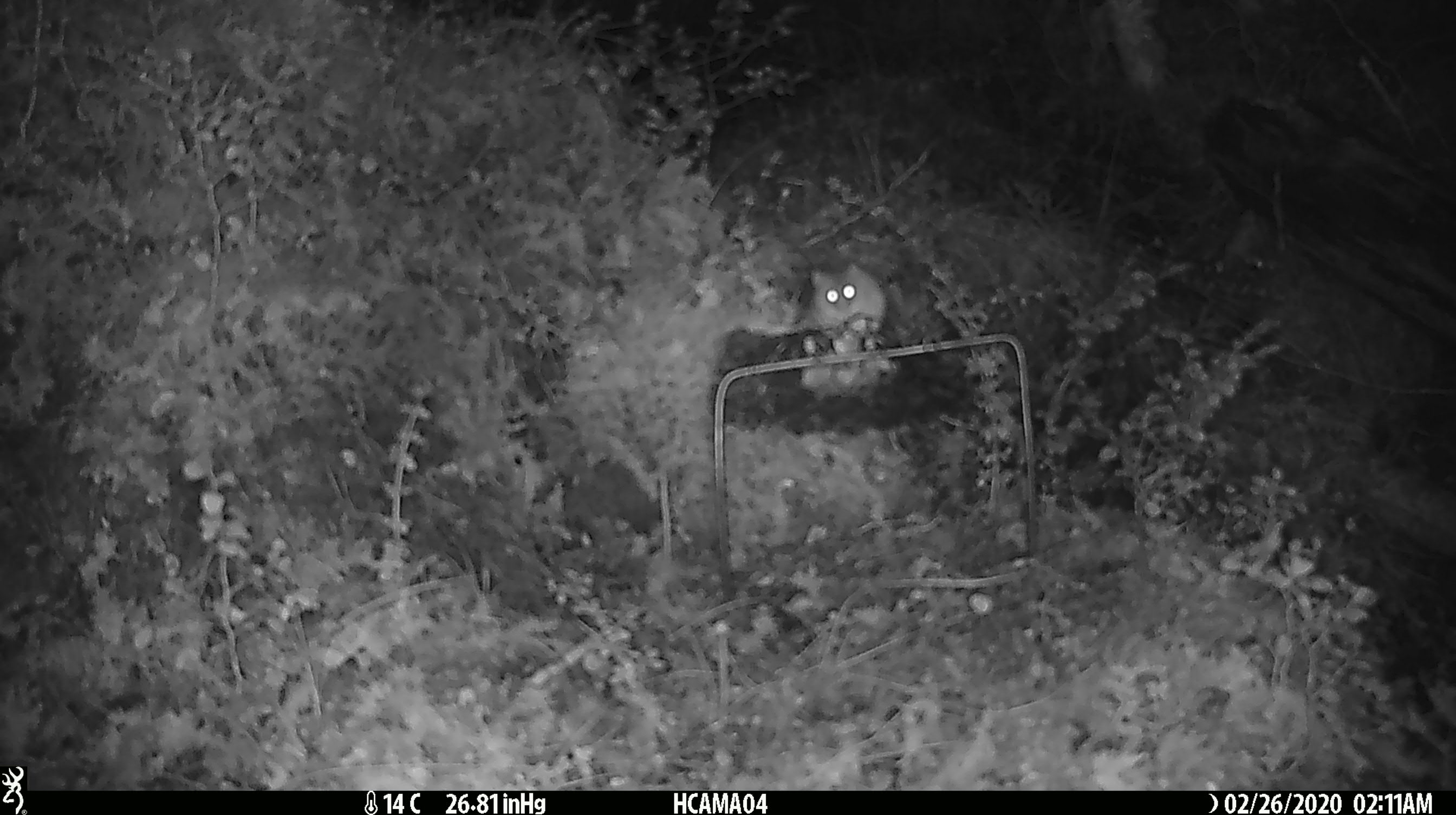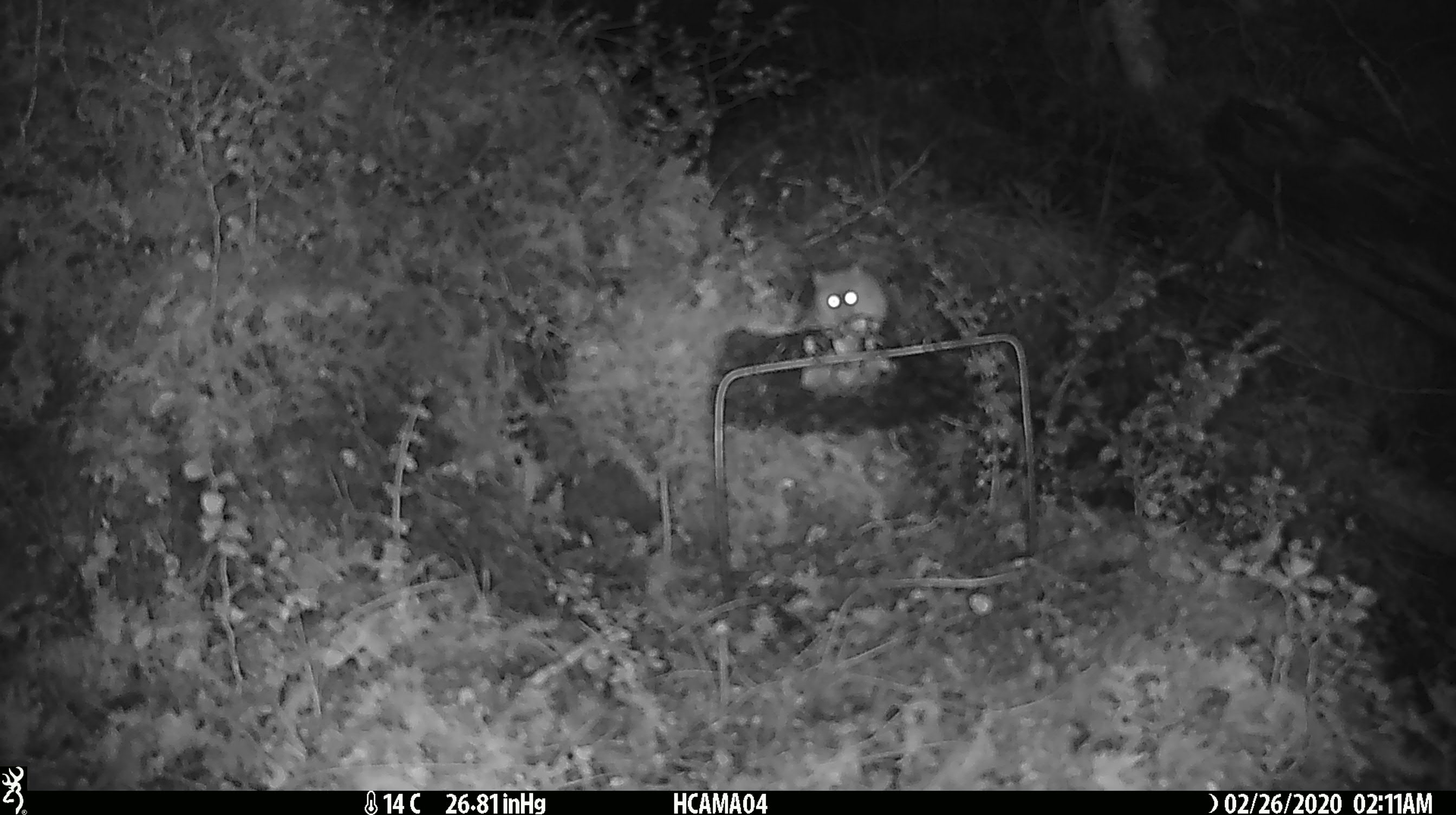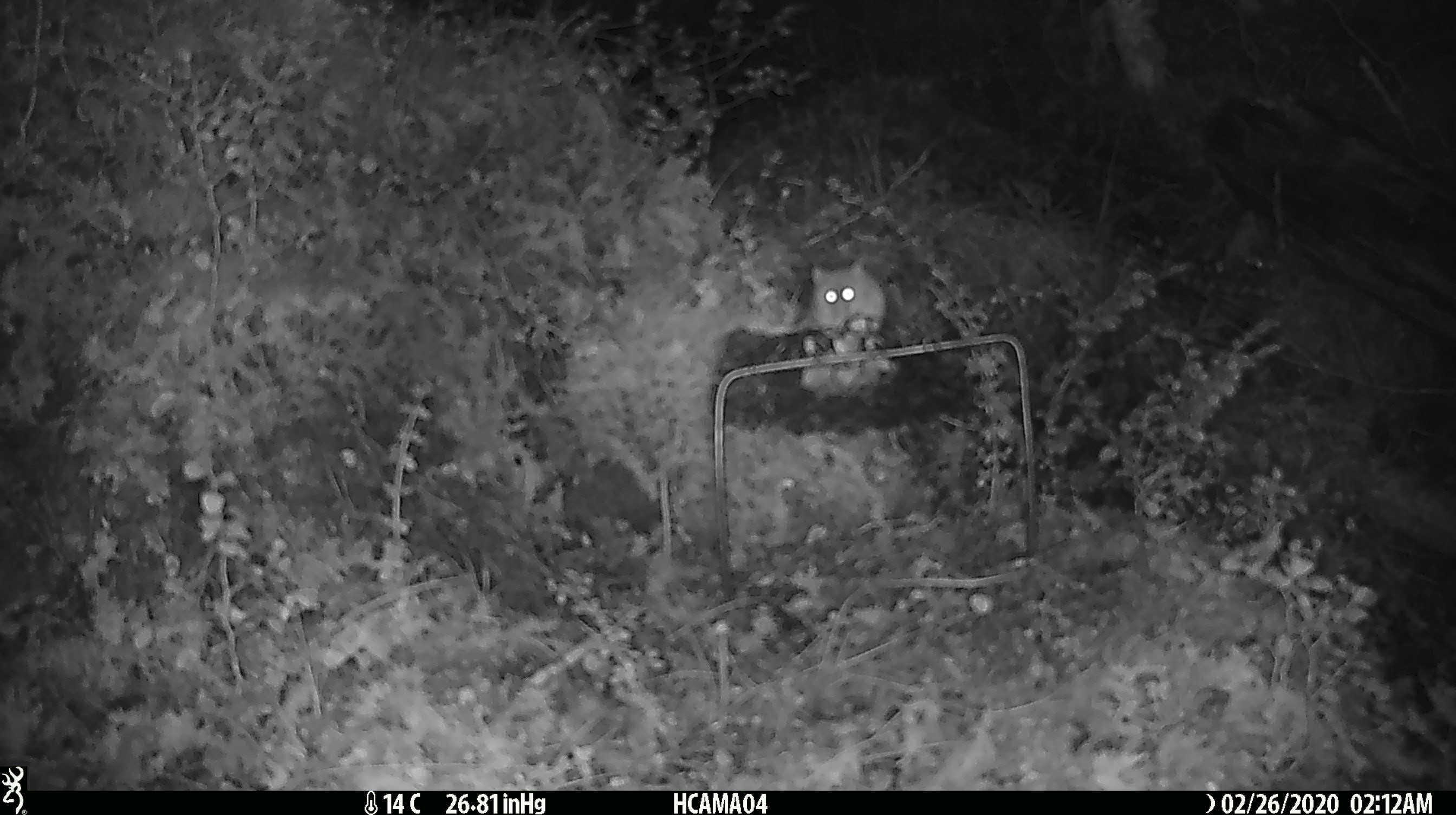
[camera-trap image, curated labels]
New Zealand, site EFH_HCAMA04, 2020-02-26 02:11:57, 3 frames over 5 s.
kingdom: Animalia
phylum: Chordata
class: Mammalia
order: Rodentia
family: Muridae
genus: Mus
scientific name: Mus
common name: mouse